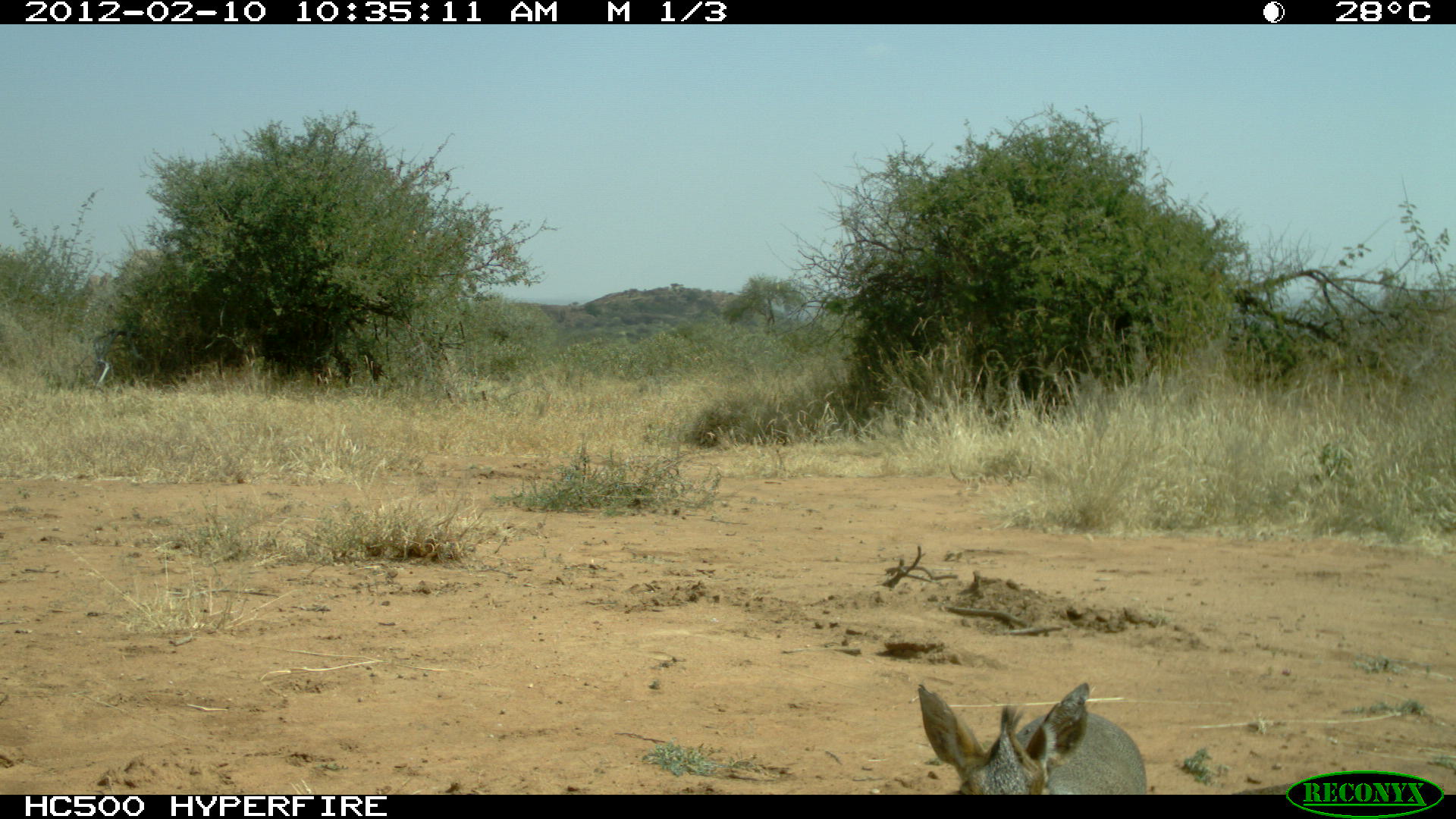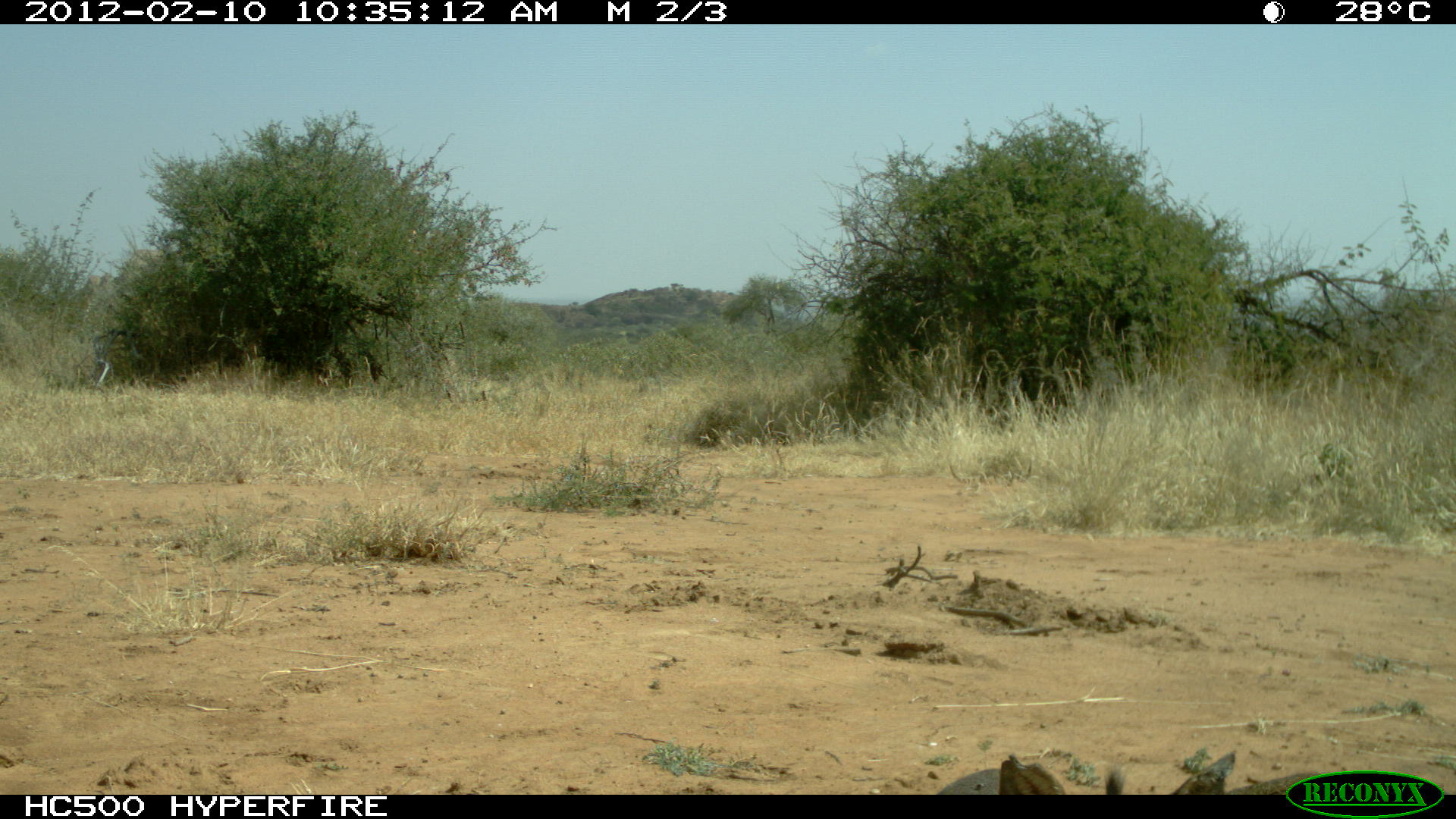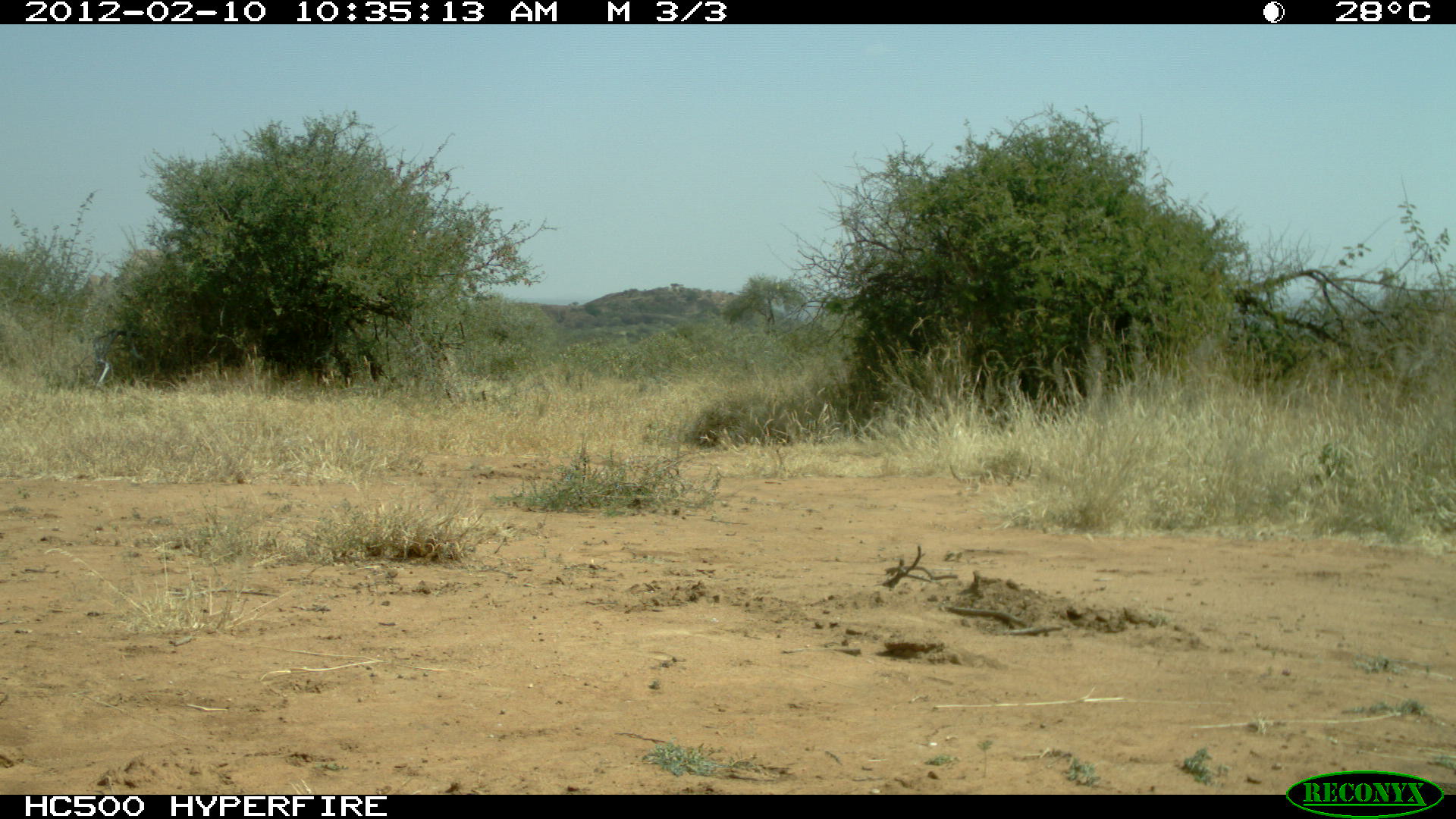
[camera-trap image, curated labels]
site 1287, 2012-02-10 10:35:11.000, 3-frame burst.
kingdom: Animalia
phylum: Chordata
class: Mammalia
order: Artiodactyla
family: Bovidae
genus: Madoqua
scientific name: Madoqua guentheri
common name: günther's dik-dik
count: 1